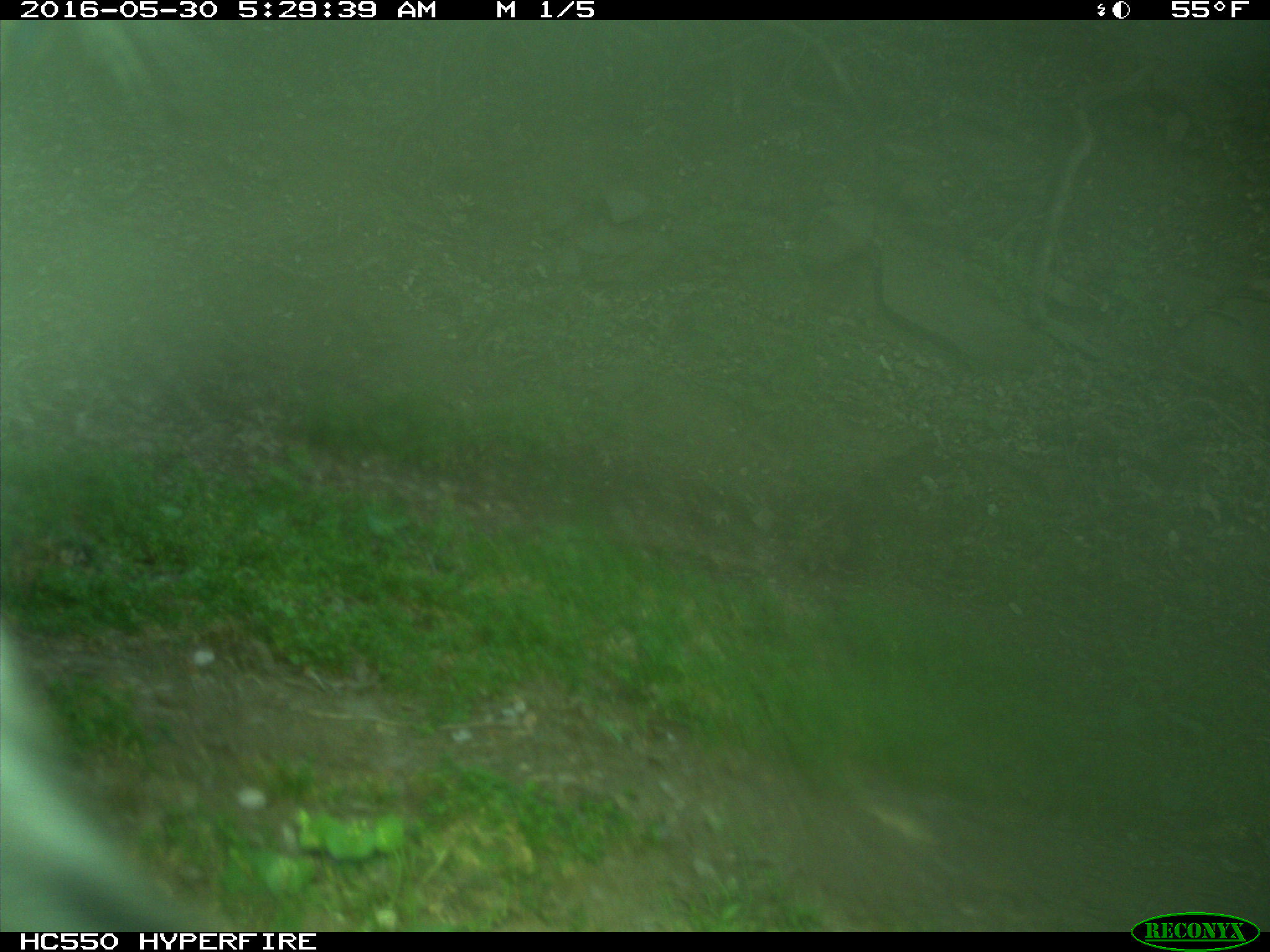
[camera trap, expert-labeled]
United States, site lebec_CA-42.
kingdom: Animalia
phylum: Chordata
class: Mammalia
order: Artiodactyla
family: Bovidae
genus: Bos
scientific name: Bos taurus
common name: domestic cow